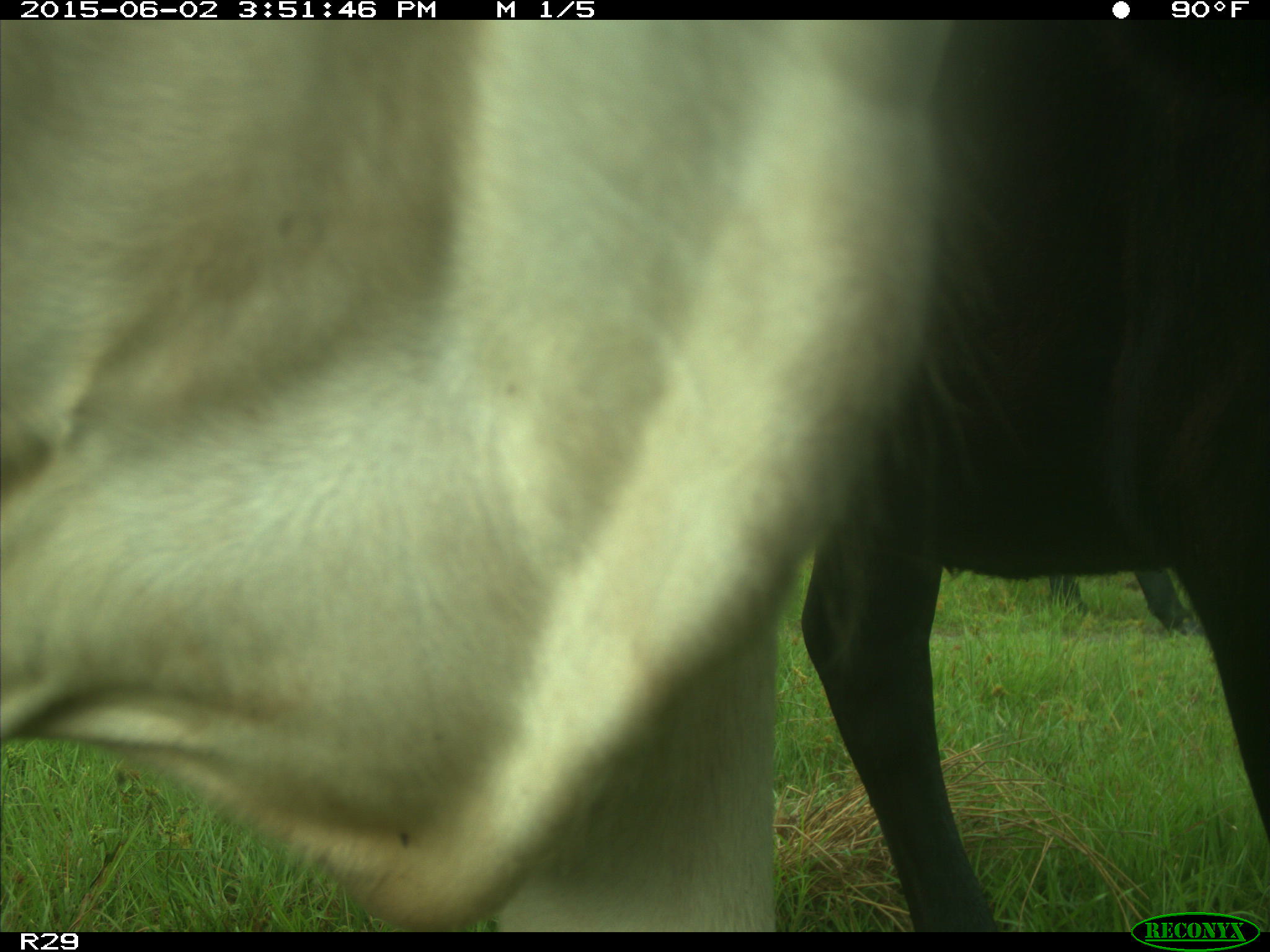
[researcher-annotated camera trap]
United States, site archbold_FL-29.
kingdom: Animalia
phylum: Chordata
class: Mammalia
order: Artiodactyla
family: Bovidae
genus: Bos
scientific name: Bos taurus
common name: domestic cow